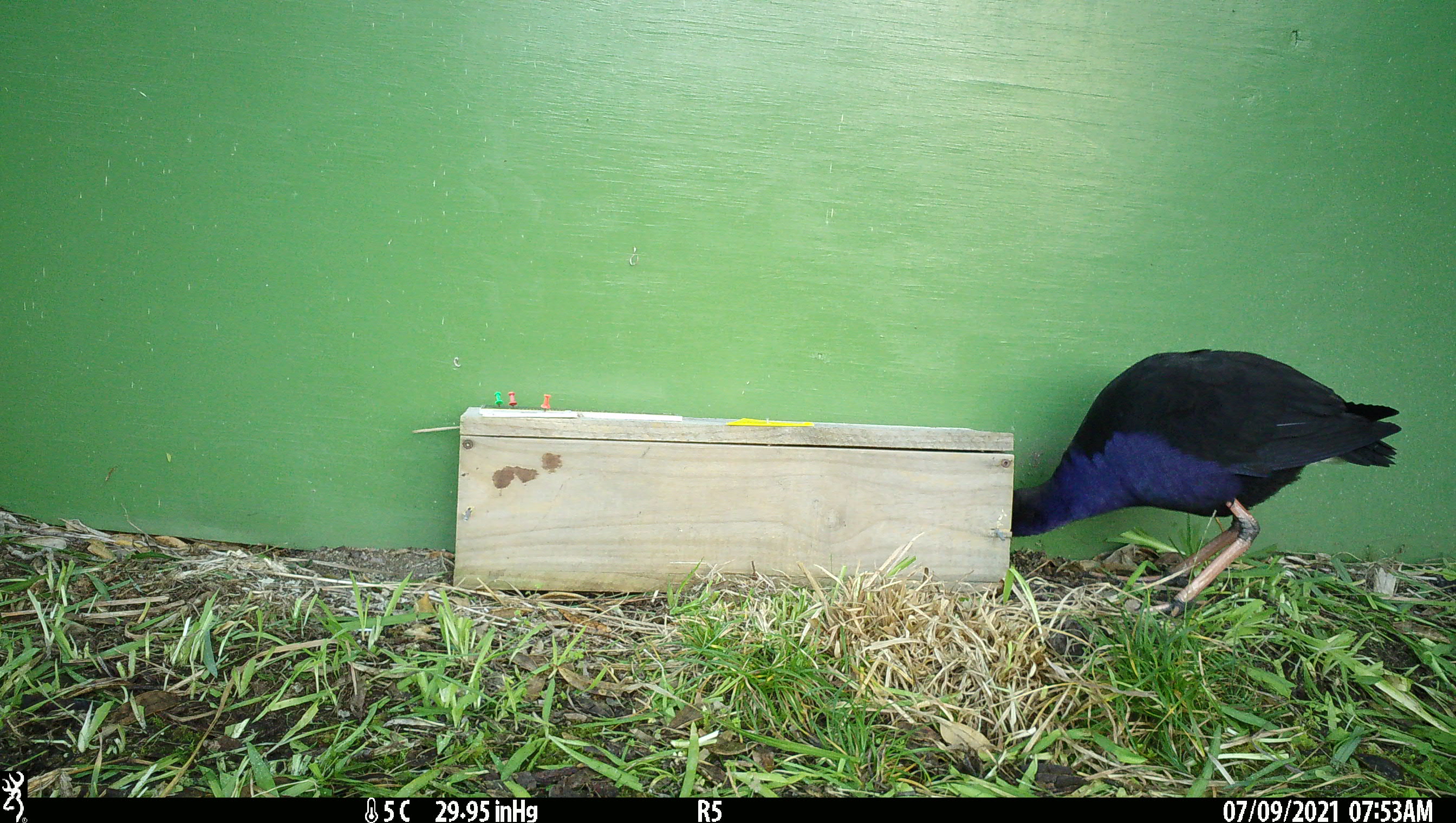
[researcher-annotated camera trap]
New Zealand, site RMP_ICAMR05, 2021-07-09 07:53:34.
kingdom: Animalia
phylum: Chordata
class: Aves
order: Gruiformes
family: Rallidae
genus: Porphyrio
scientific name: Porphyrio melanotus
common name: australasian swamphen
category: pukeko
Pukeko (australasian swamphen) (Porphyrio melanotus).